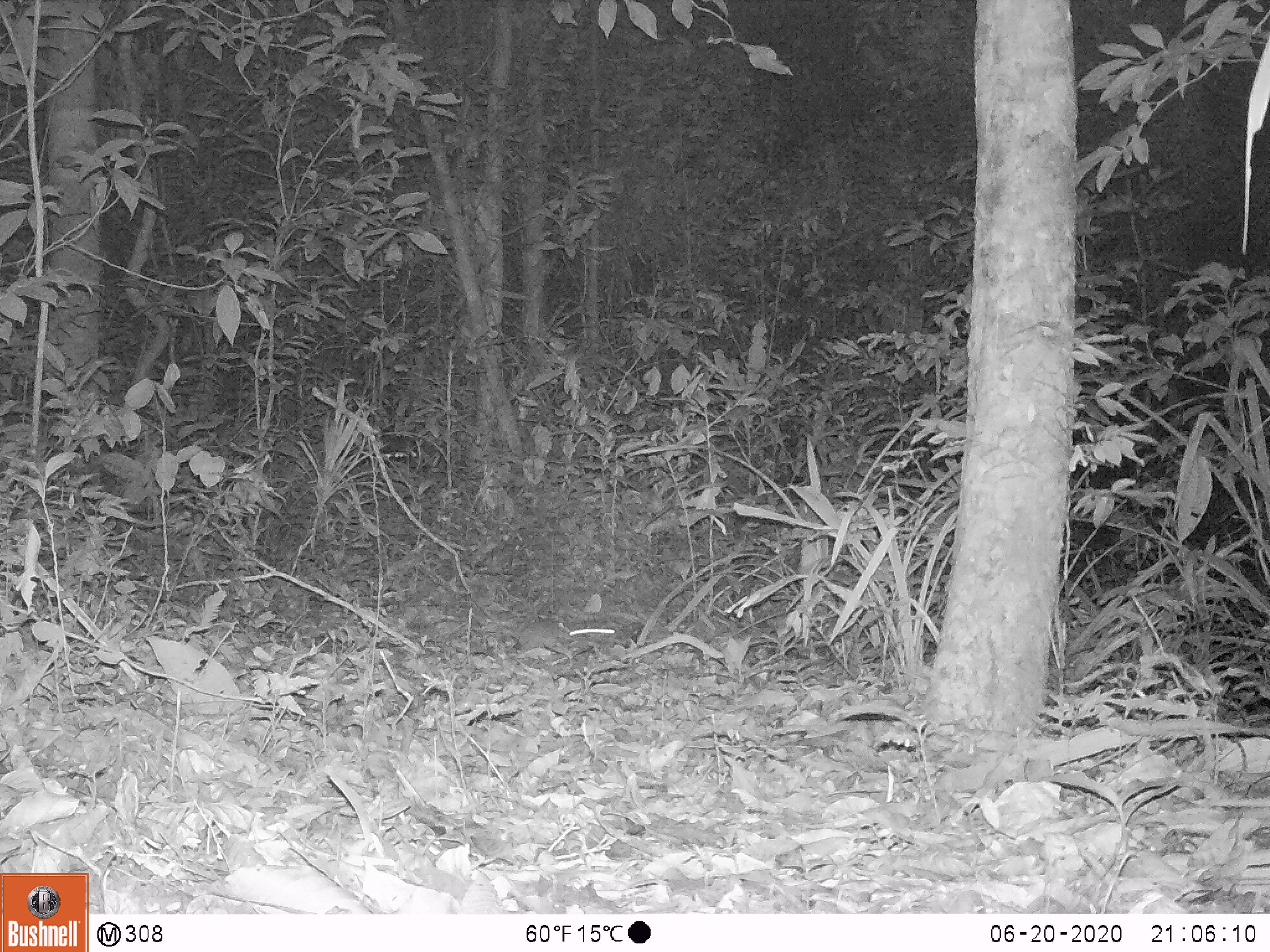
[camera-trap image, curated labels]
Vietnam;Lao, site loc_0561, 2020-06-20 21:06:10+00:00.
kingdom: Animalia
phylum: Chordata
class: Mammalia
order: Rodentia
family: Muridae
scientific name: Muridae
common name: old-world mice and rats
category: unidentified murid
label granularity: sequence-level